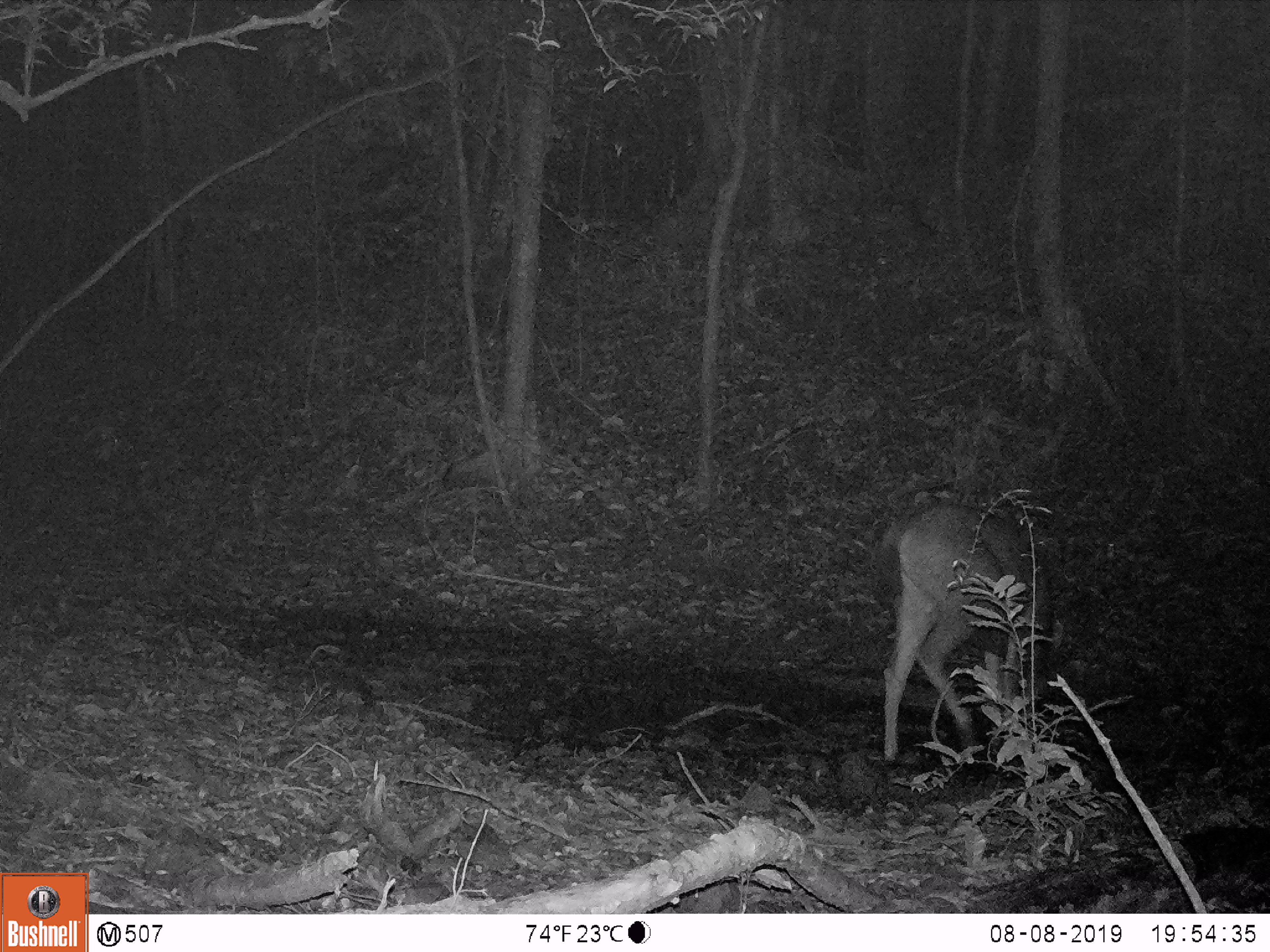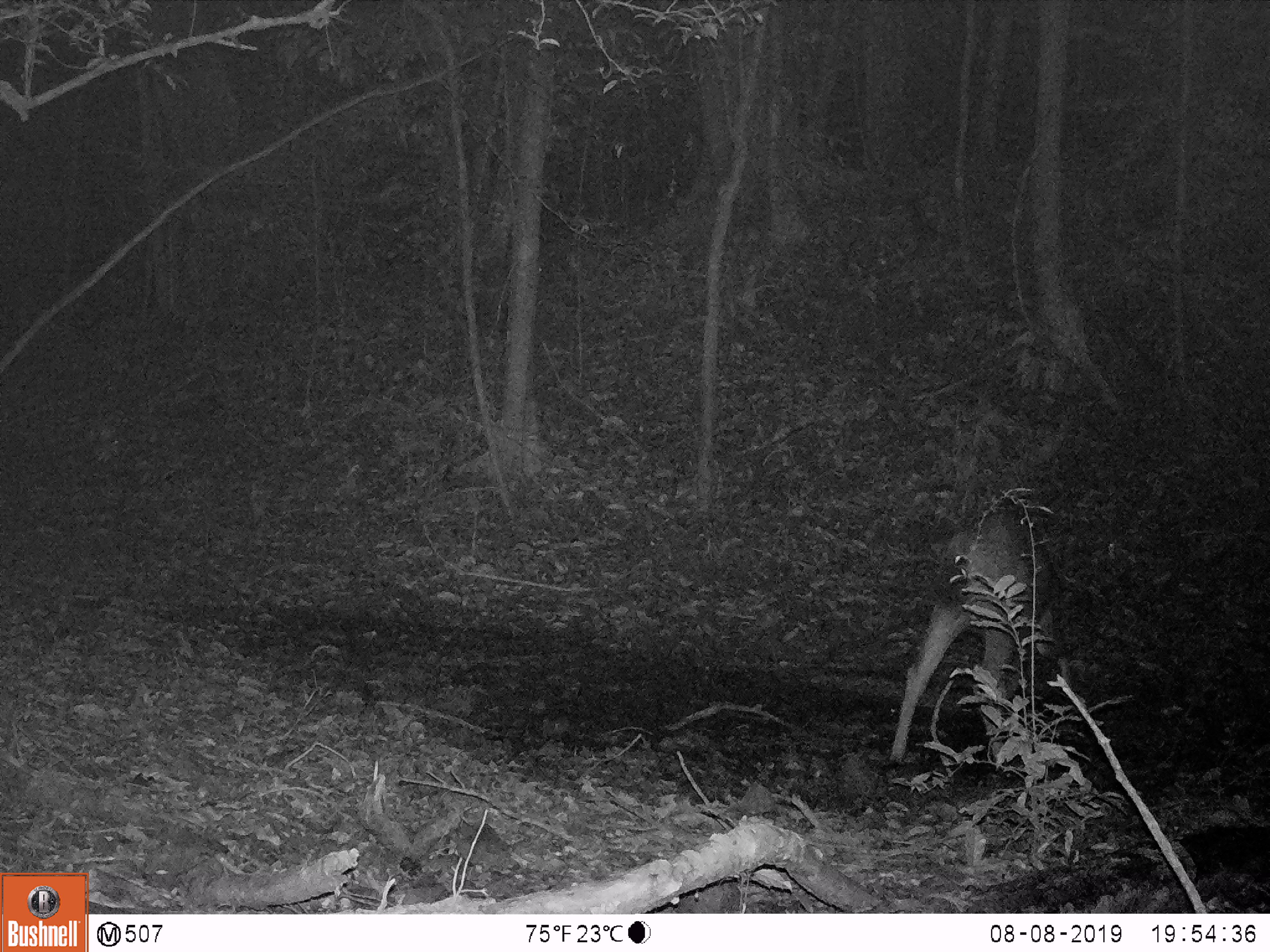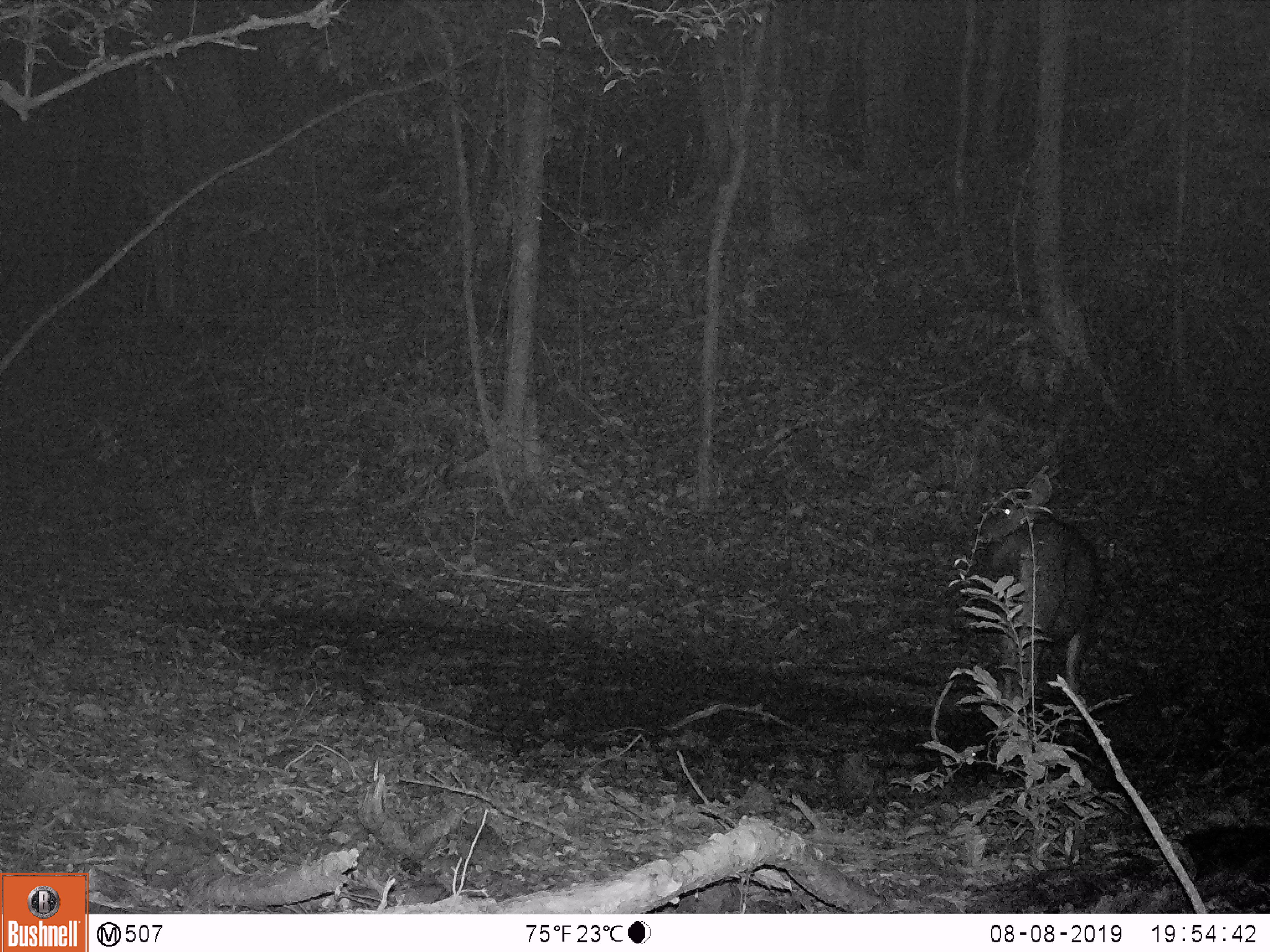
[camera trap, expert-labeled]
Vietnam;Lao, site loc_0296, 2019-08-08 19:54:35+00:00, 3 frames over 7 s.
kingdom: Animalia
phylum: Chordata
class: Mammalia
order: Artiodactyla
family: Cervidae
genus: Rusa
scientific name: Rusa unicolor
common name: sambar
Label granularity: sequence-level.